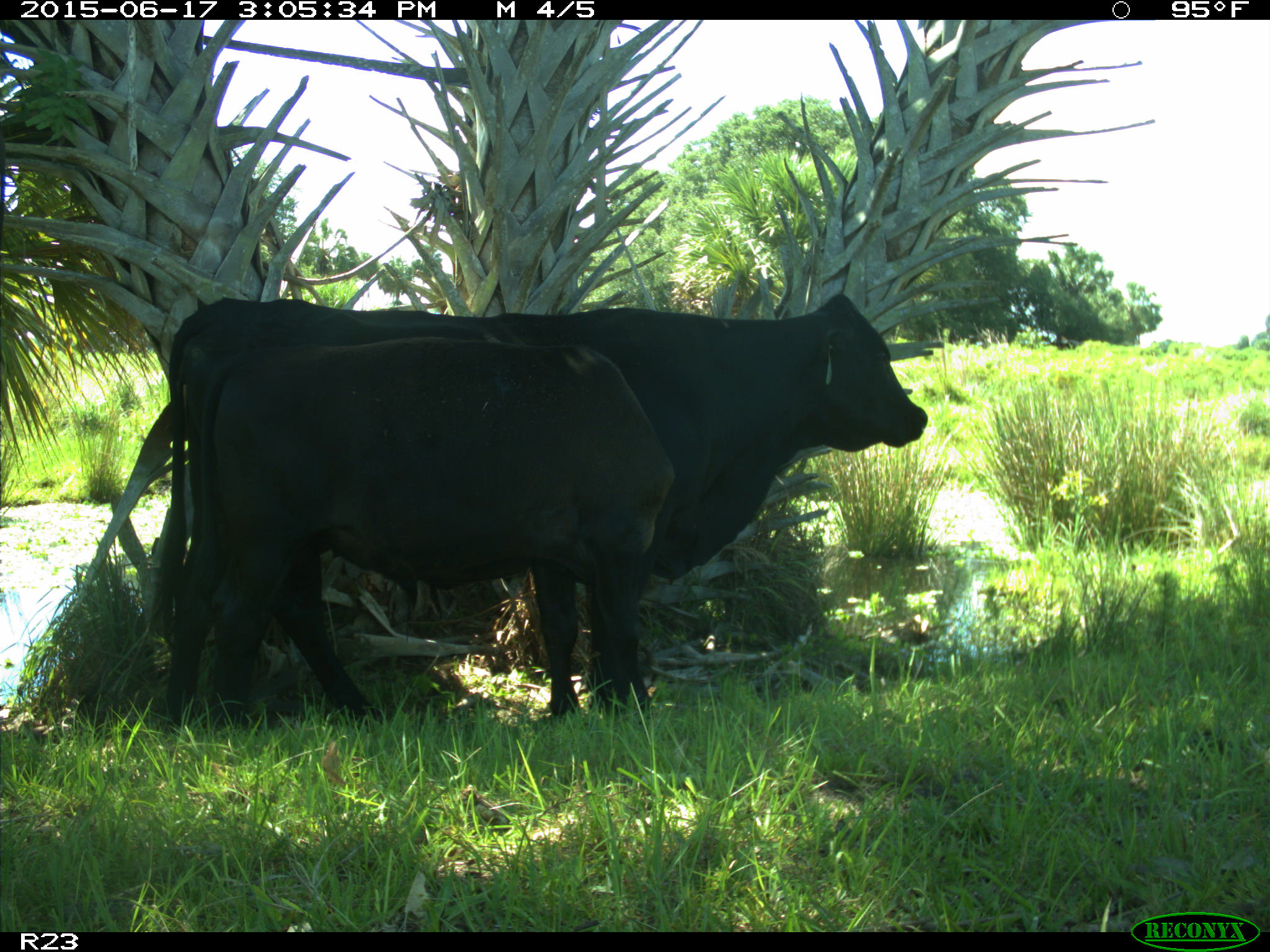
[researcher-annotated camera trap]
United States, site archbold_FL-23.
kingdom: Animalia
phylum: Chordata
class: Mammalia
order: Artiodactyla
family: Bovidae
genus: Bos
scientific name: Bos taurus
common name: domestic cow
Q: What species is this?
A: Bos taurus (domestic cow).